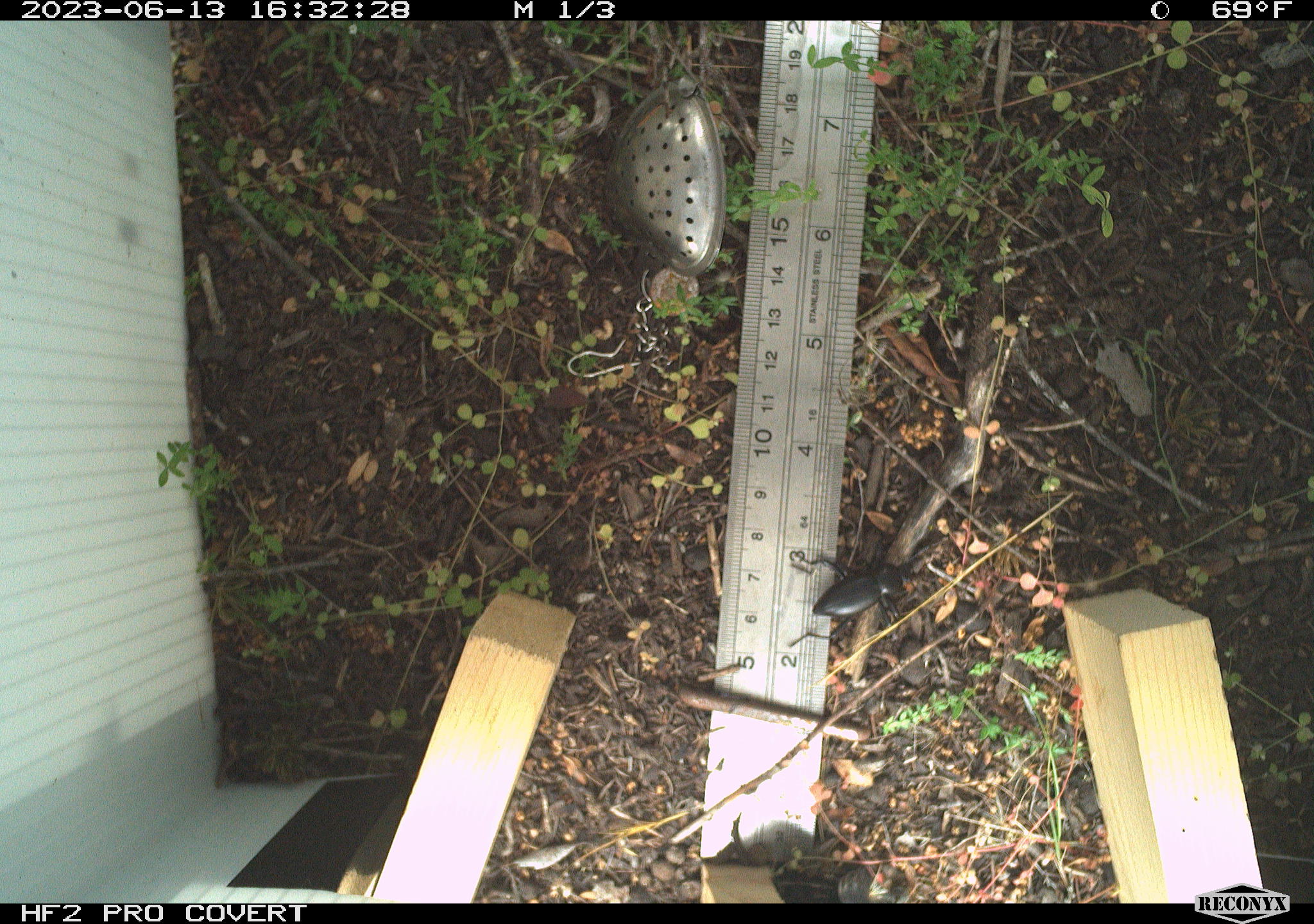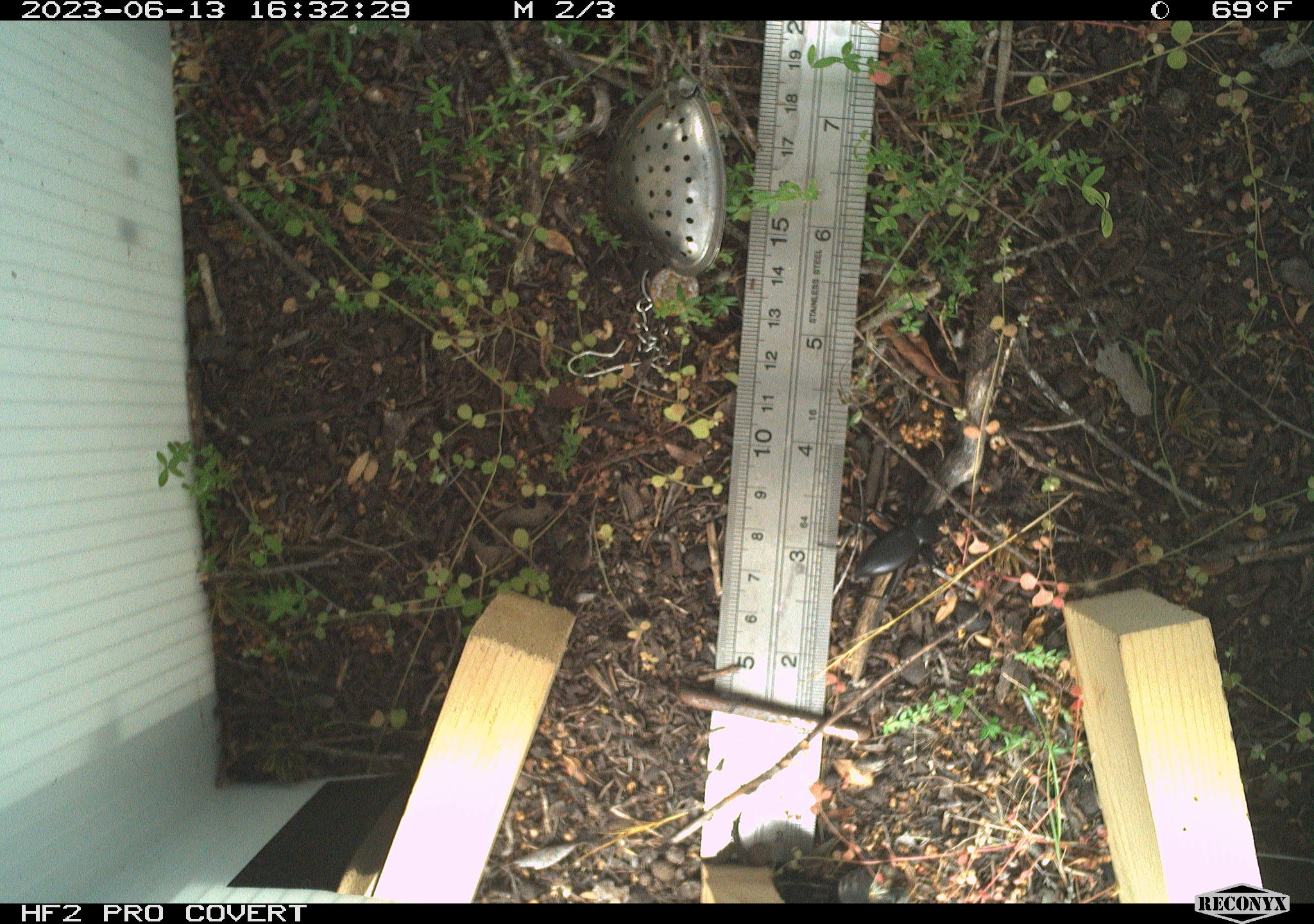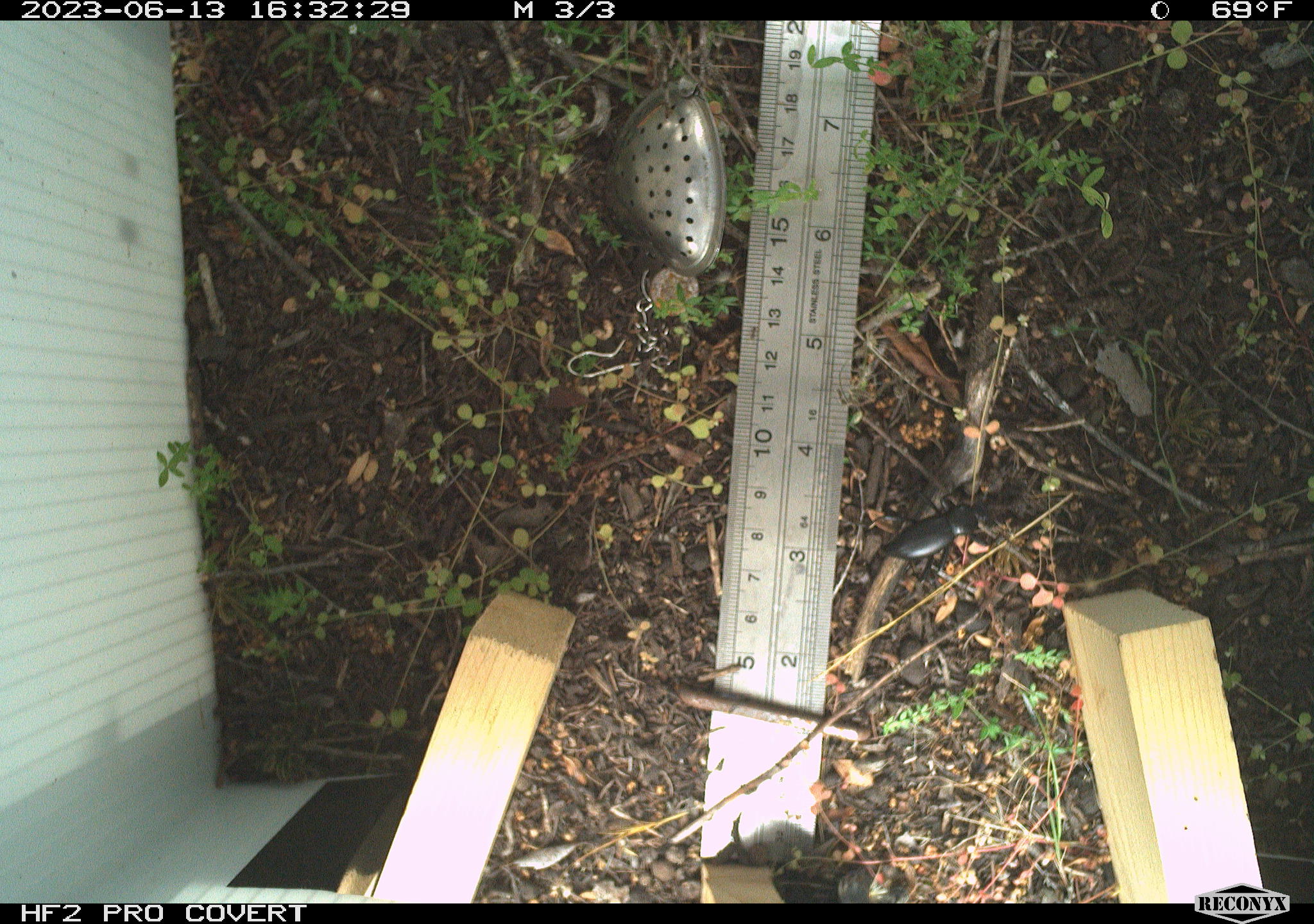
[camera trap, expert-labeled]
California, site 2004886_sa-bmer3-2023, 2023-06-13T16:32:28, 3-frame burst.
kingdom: Animalia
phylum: Arthropoda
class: Insecta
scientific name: Insecta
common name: insect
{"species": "insect (Insecta)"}